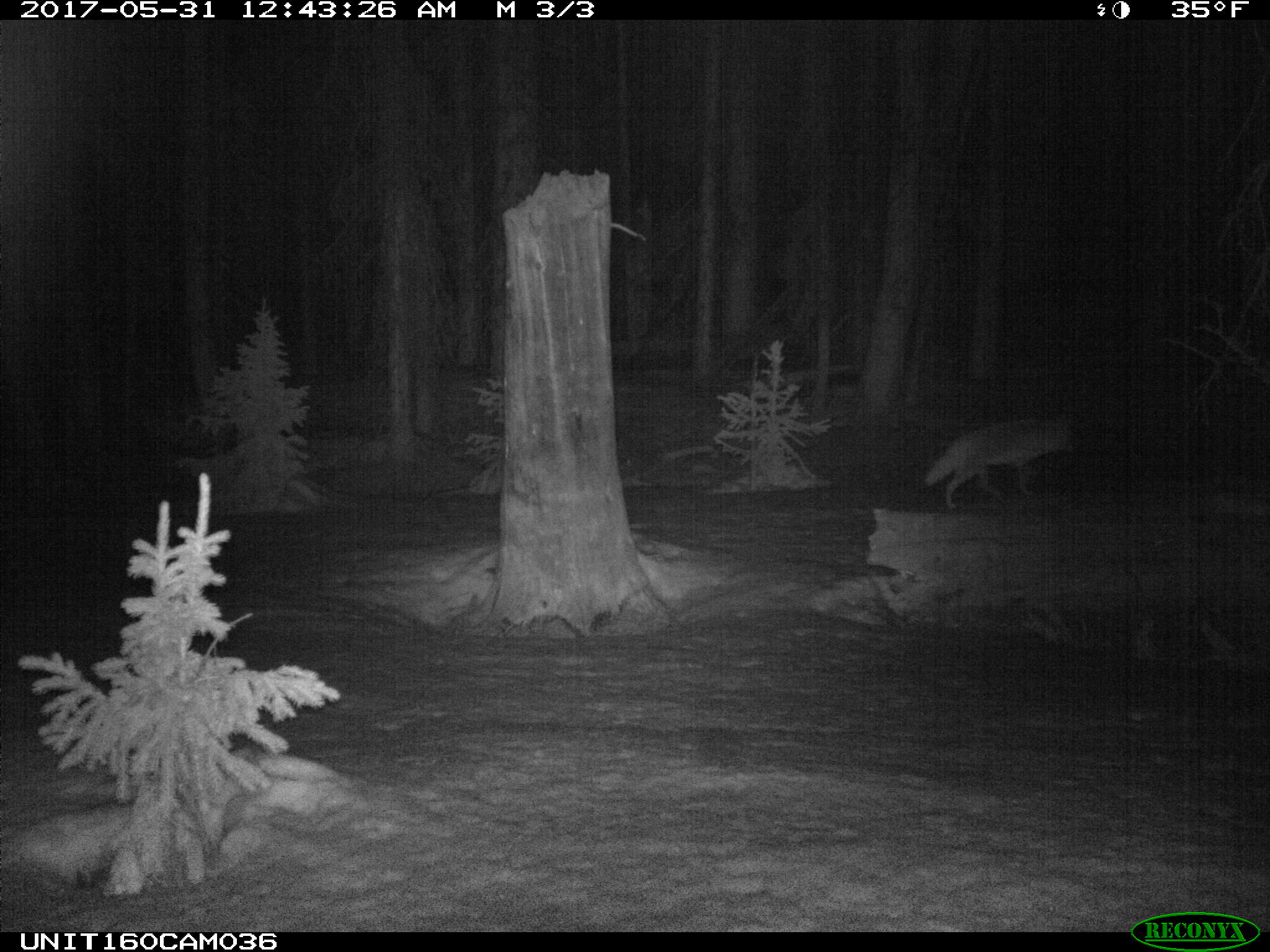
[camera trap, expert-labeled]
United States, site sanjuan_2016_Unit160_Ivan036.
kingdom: Animalia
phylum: Chordata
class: Mammalia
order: Carnivora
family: Canidae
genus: Canis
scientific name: Canis latrans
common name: coyote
Canis latrans (coyote).